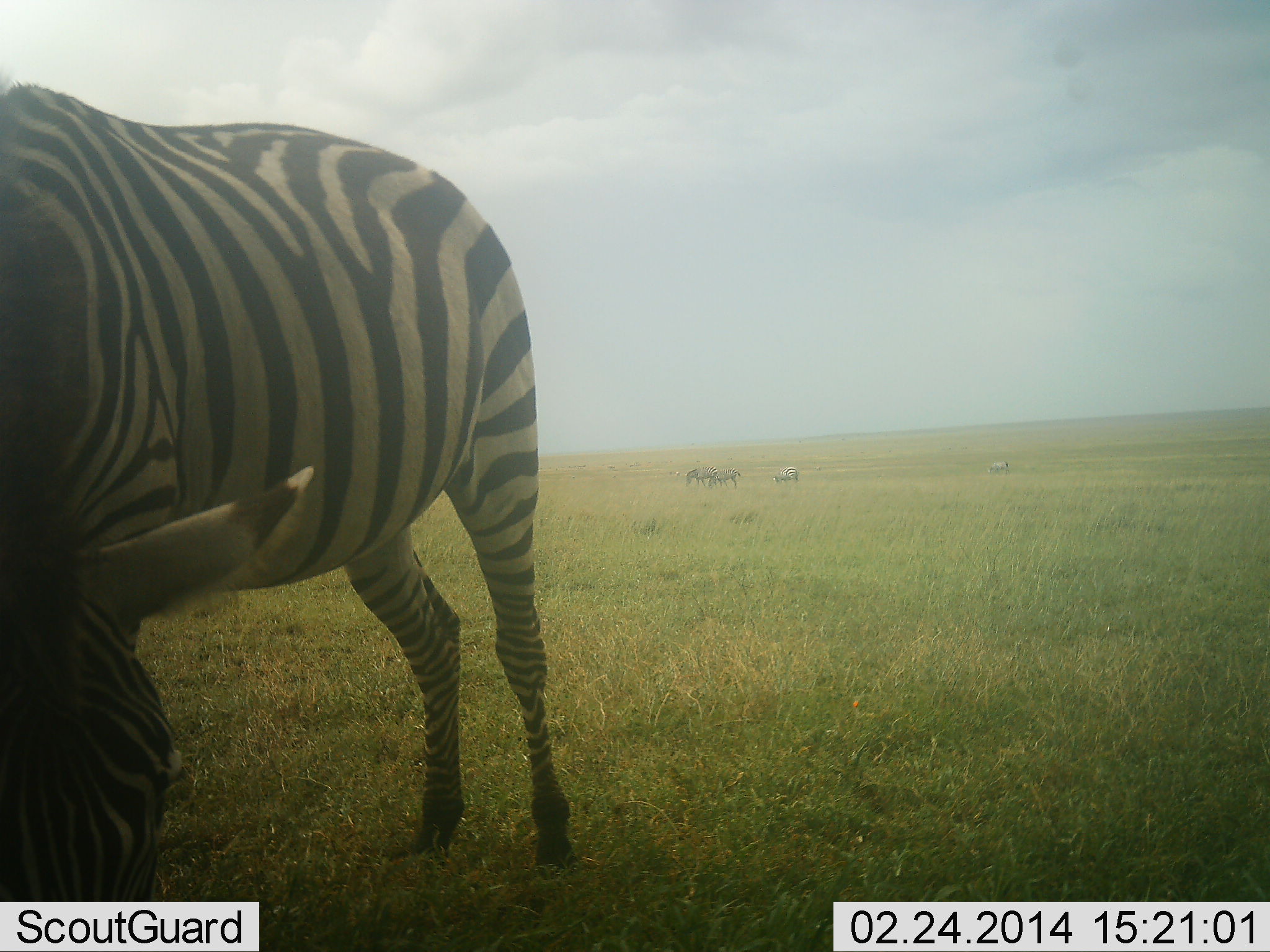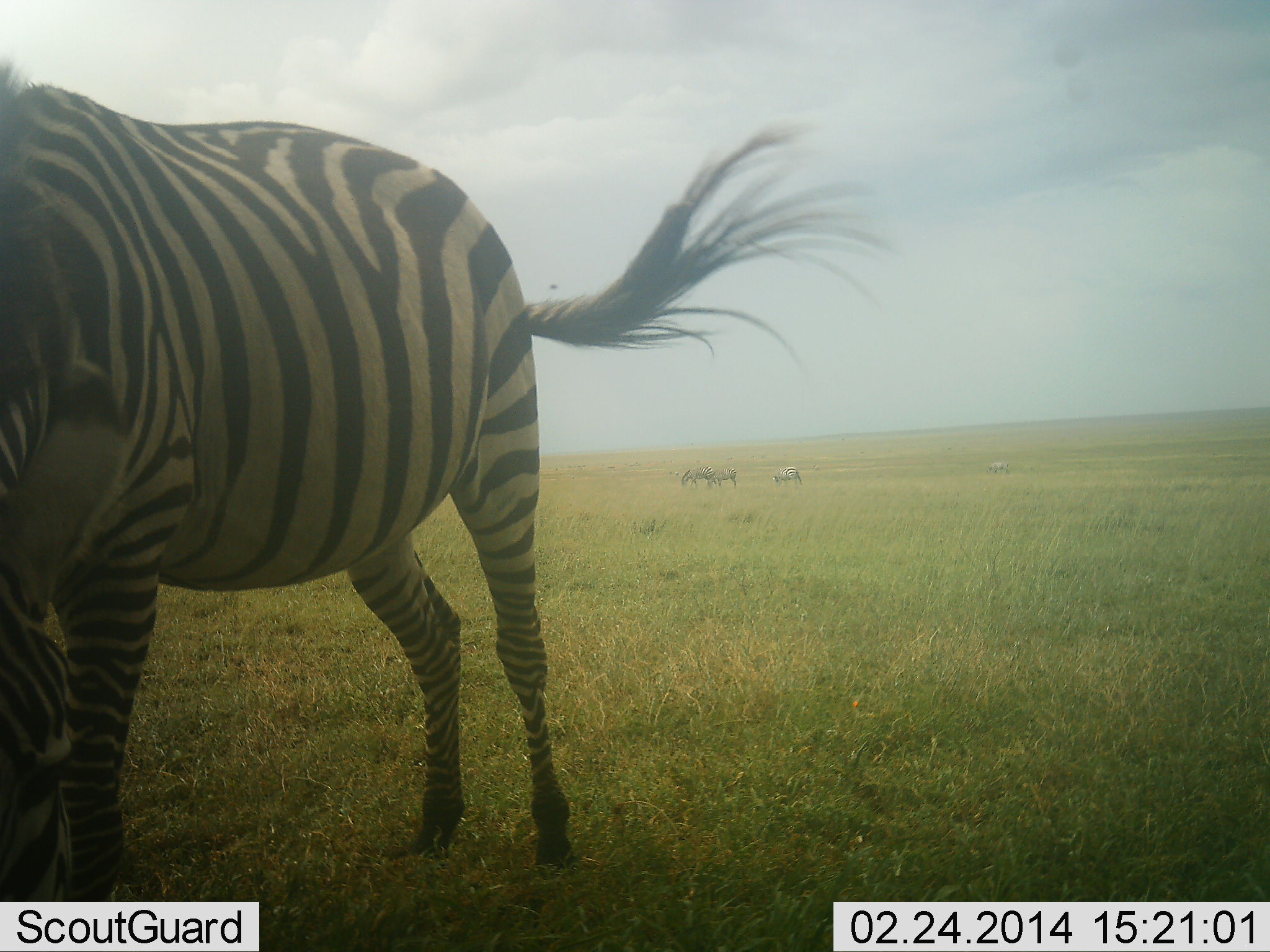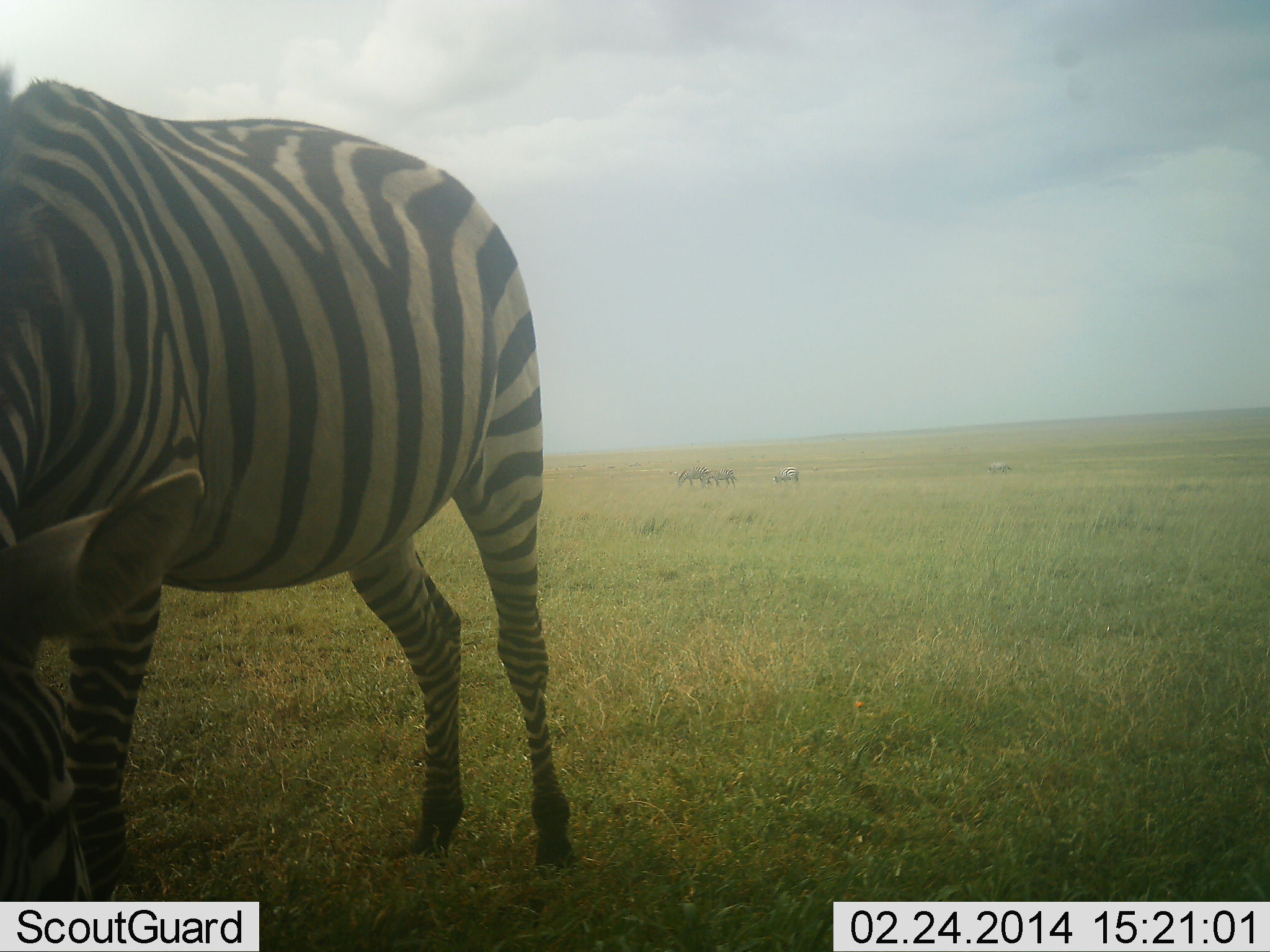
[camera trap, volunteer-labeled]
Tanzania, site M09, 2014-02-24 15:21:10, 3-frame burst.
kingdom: Animalia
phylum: Chordata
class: Mammalia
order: Perissodactyla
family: Equidae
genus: Equus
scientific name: Equus quagga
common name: plains zebra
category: zebra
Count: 1.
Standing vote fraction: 50%.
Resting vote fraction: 0%.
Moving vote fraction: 0%.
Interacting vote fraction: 0%.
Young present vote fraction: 0%.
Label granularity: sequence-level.